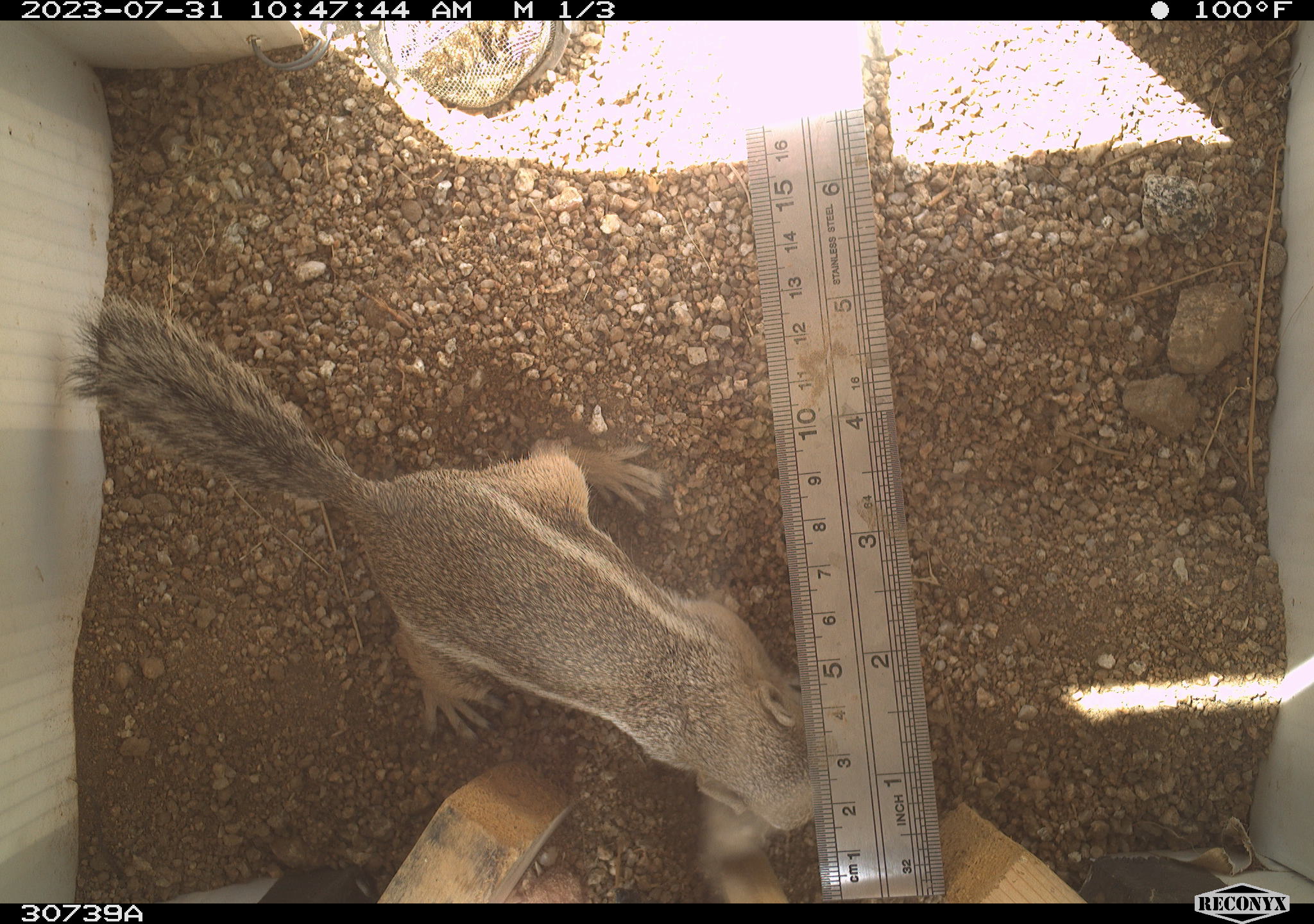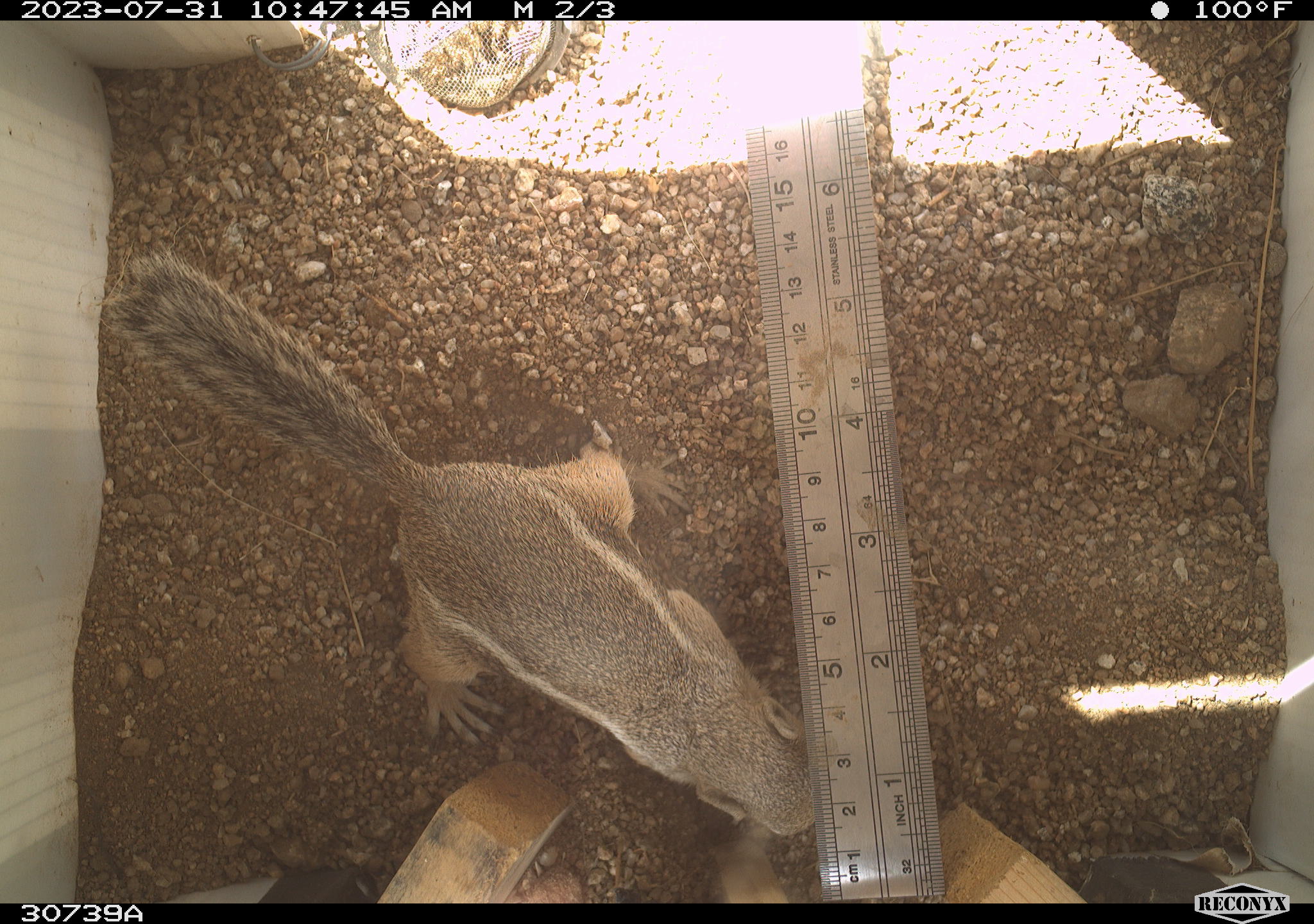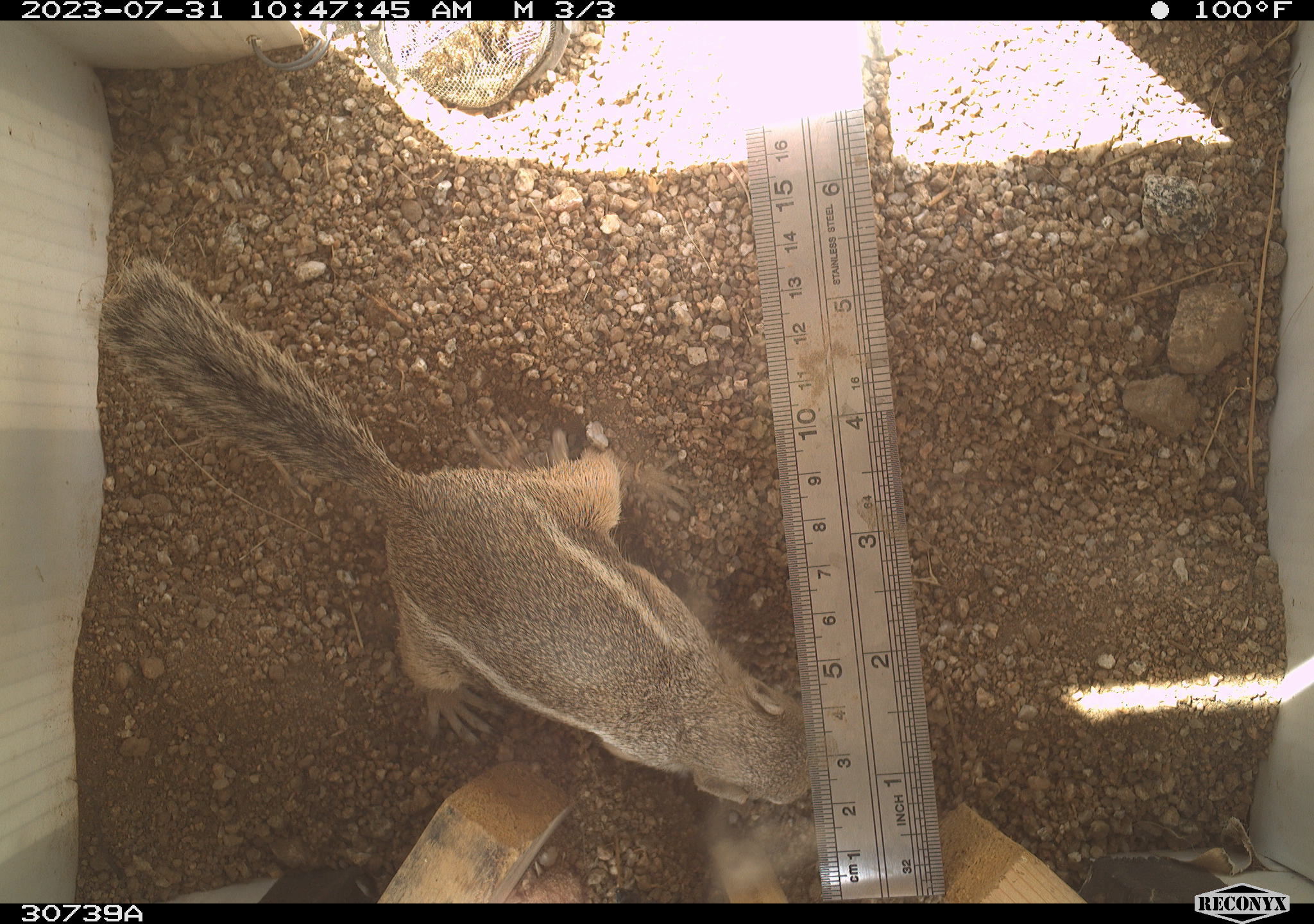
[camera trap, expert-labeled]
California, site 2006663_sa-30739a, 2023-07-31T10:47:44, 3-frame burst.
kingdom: Animalia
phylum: Chordata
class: Mammalia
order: Rodentia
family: Sciuridae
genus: Ammospermophilus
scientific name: Ammospermophilus leucurus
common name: white-tailed antelope squirrel